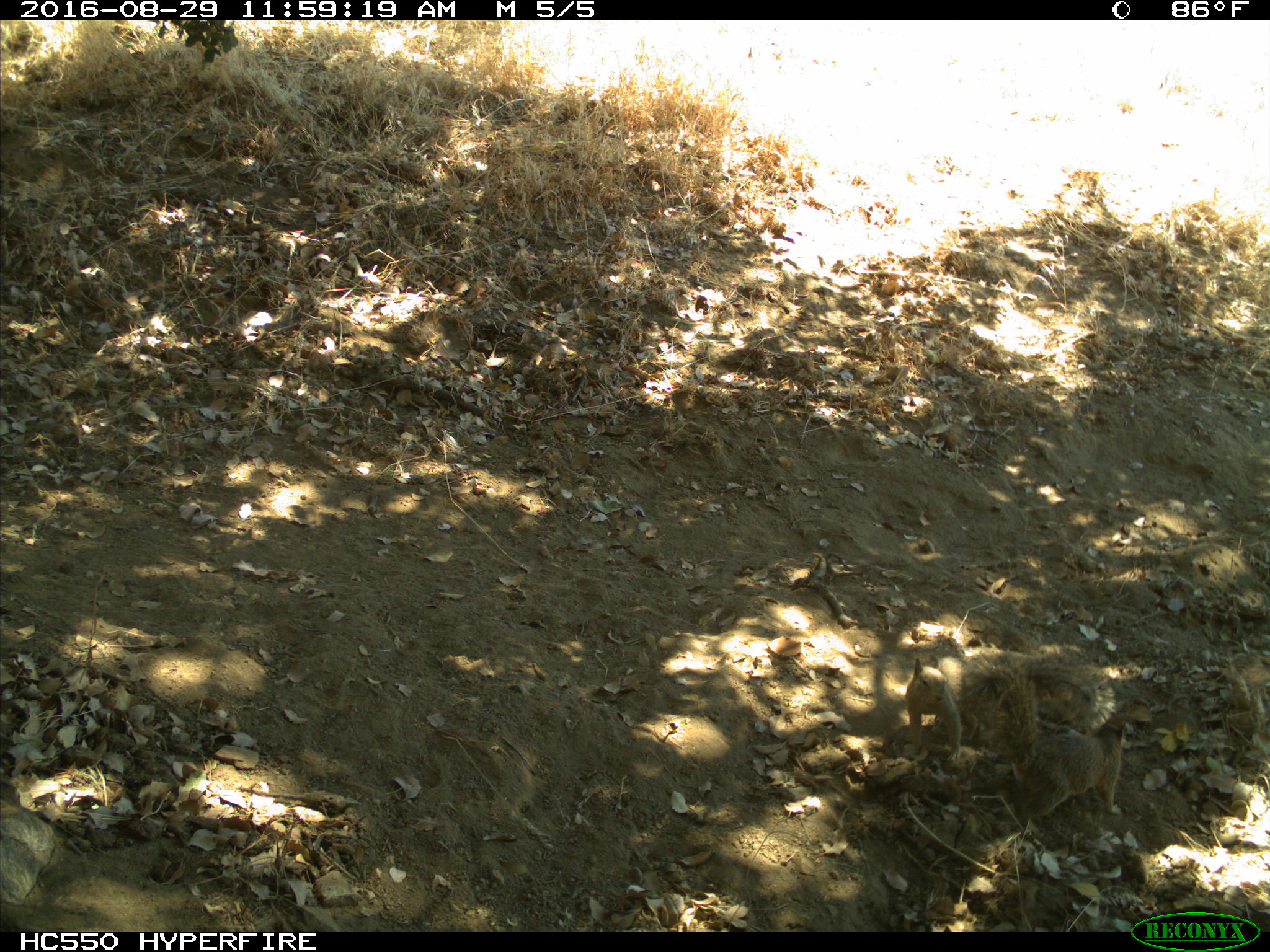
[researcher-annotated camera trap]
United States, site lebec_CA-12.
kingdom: Animalia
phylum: Chordata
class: Mammalia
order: Rodentia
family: Sciuridae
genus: Otospermophilus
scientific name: Otospermophilus beecheyi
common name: california ground squirrel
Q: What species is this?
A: Otospermophilus beecheyi (california ground squirrel).